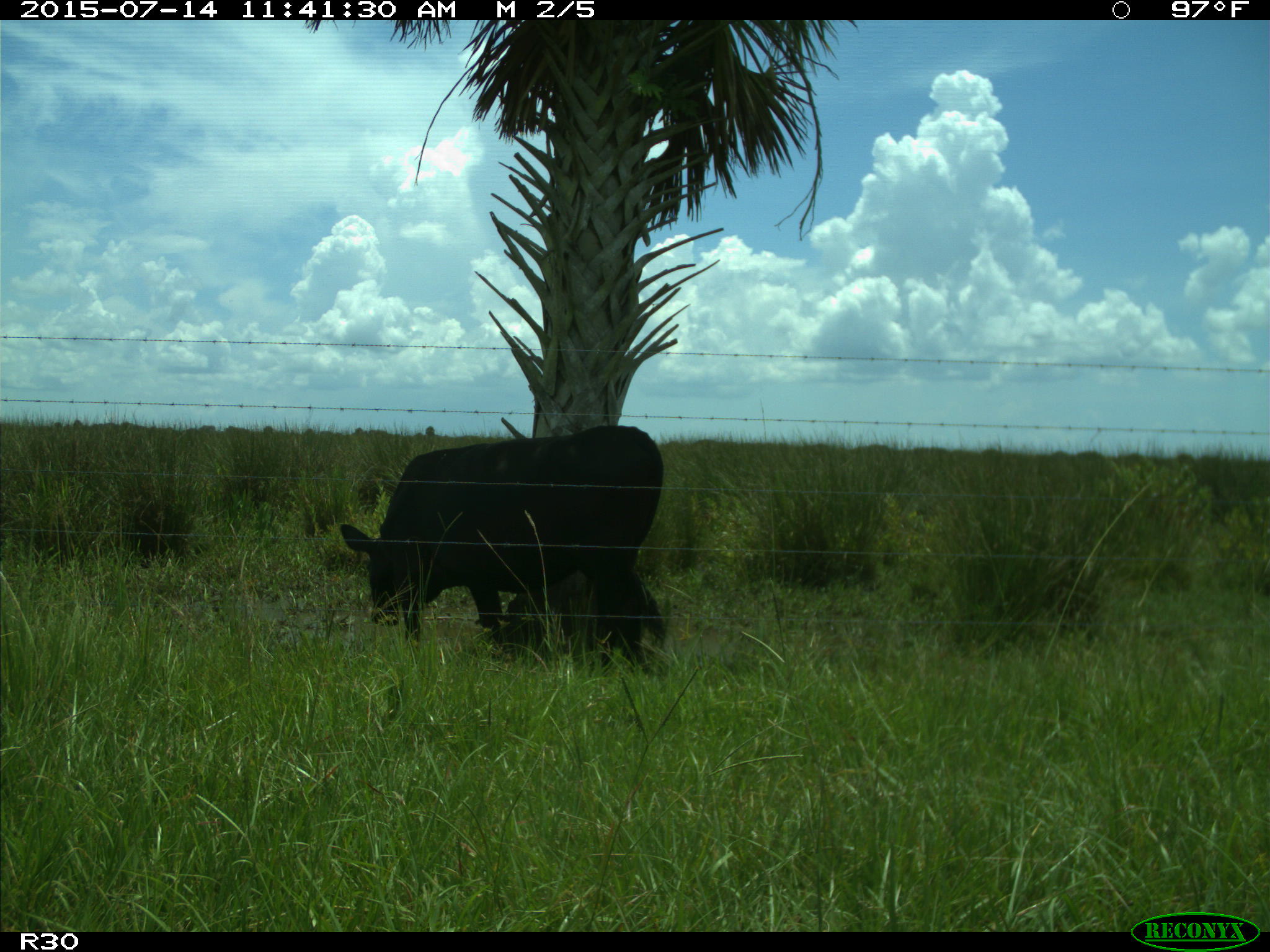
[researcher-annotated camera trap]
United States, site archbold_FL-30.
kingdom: Animalia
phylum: Chordata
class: Mammalia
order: Artiodactyla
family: Bovidae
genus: Bos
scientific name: Bos taurus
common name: domestic cow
Bos taurus (domestic cow).